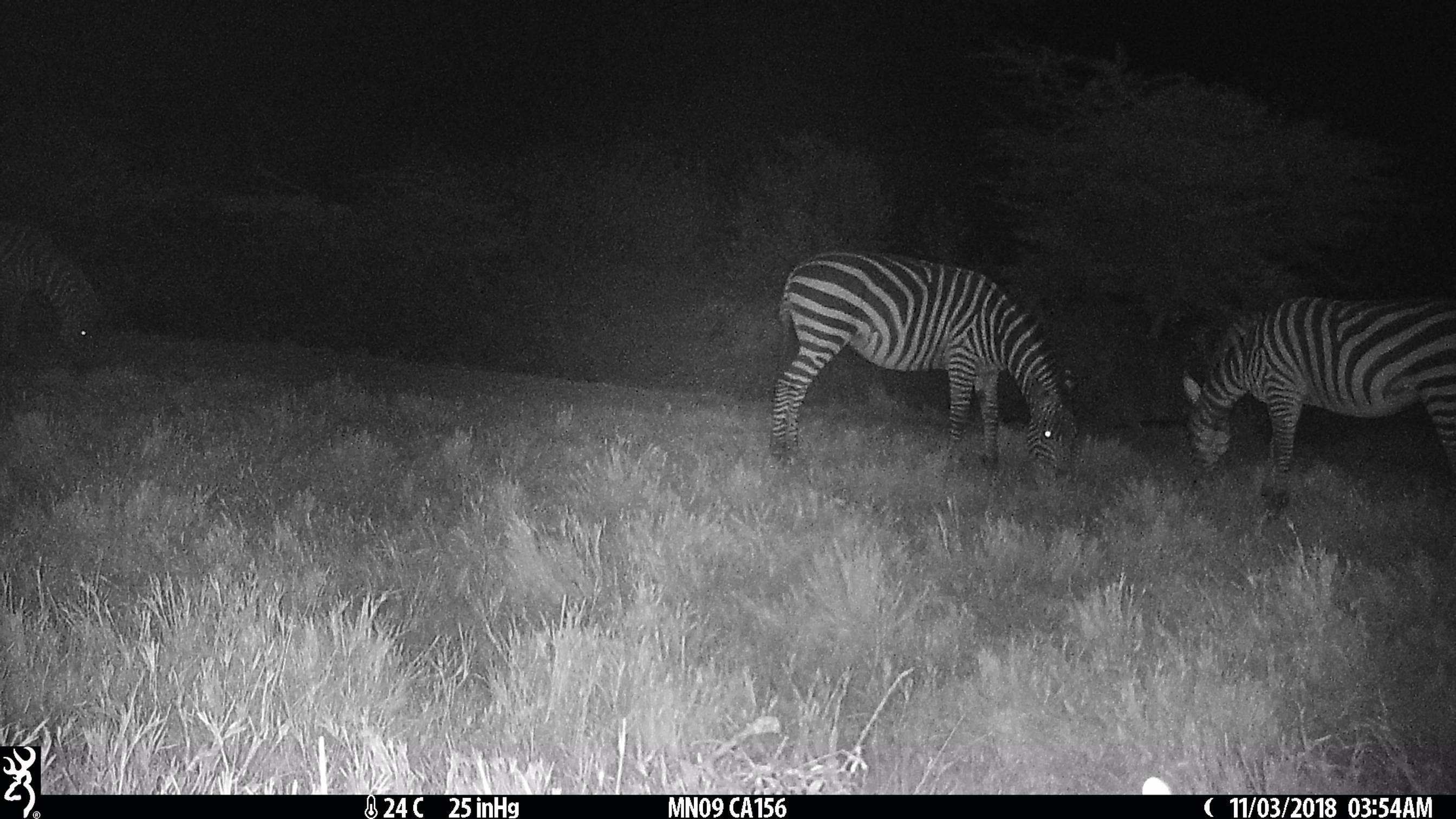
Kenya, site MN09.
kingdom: Animalia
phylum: Chordata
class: Mammalia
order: Perissodactyla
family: Equidae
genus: Equus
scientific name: Equus quagga burchellii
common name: burchell's zebra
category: zebra